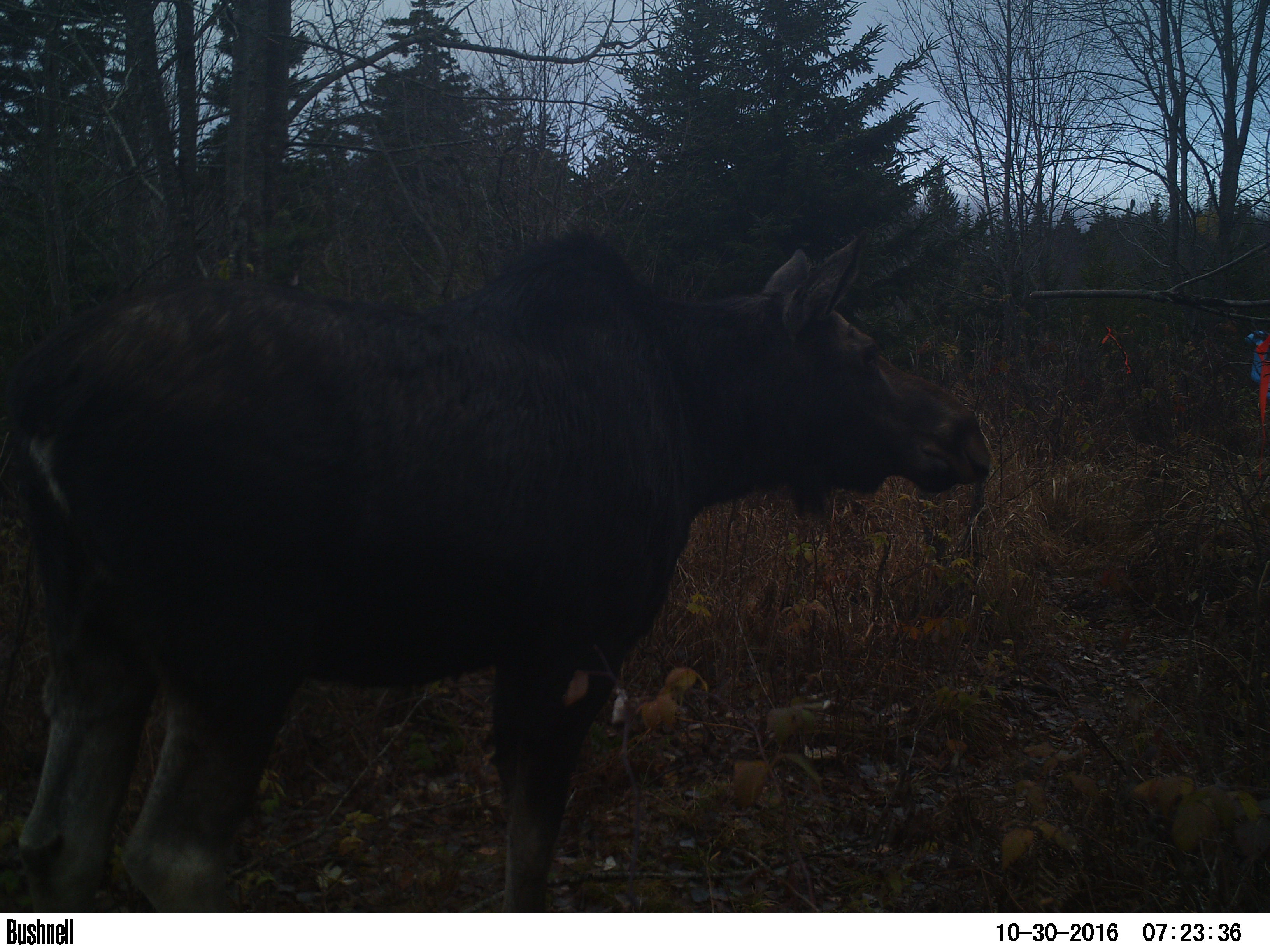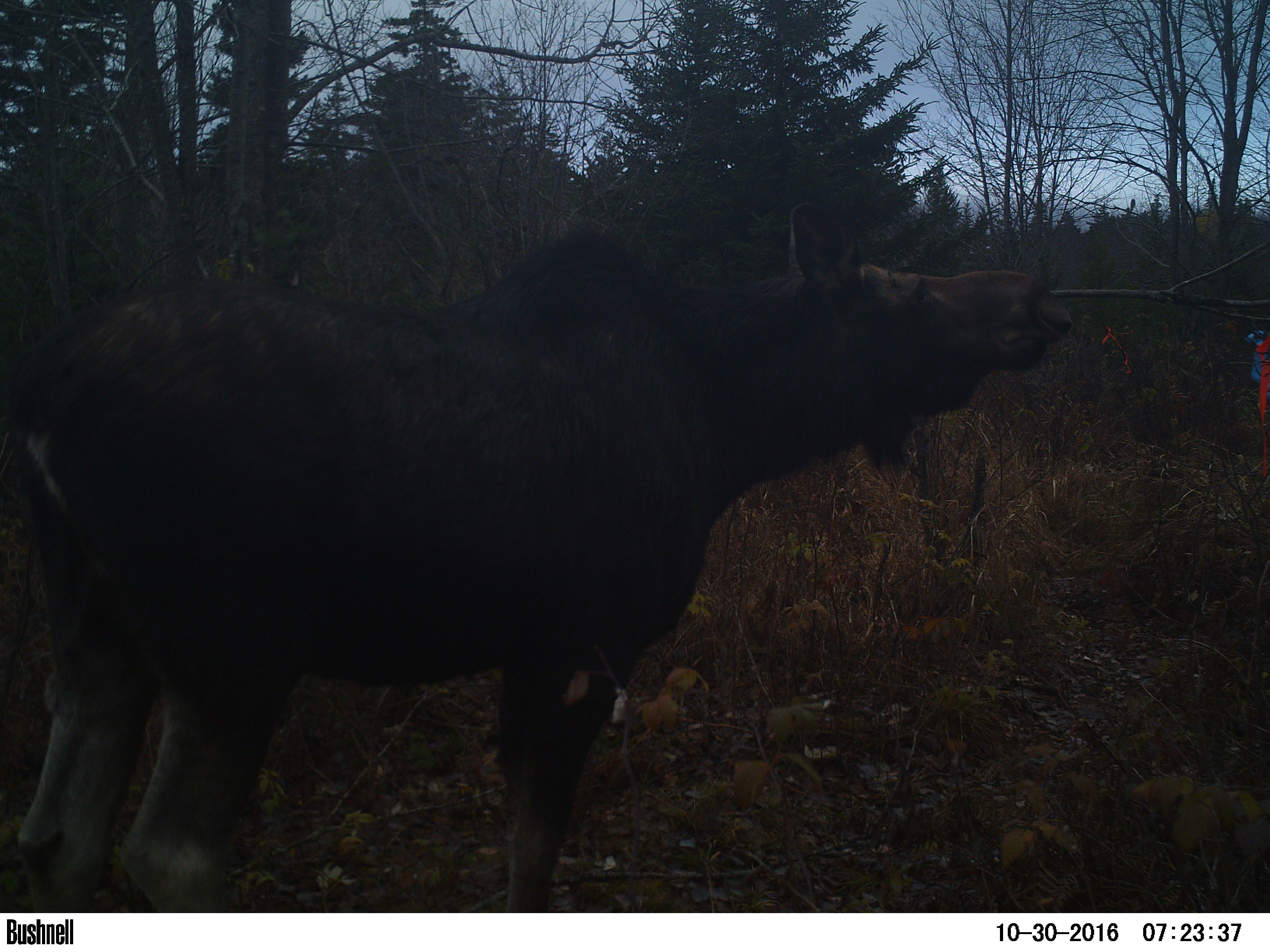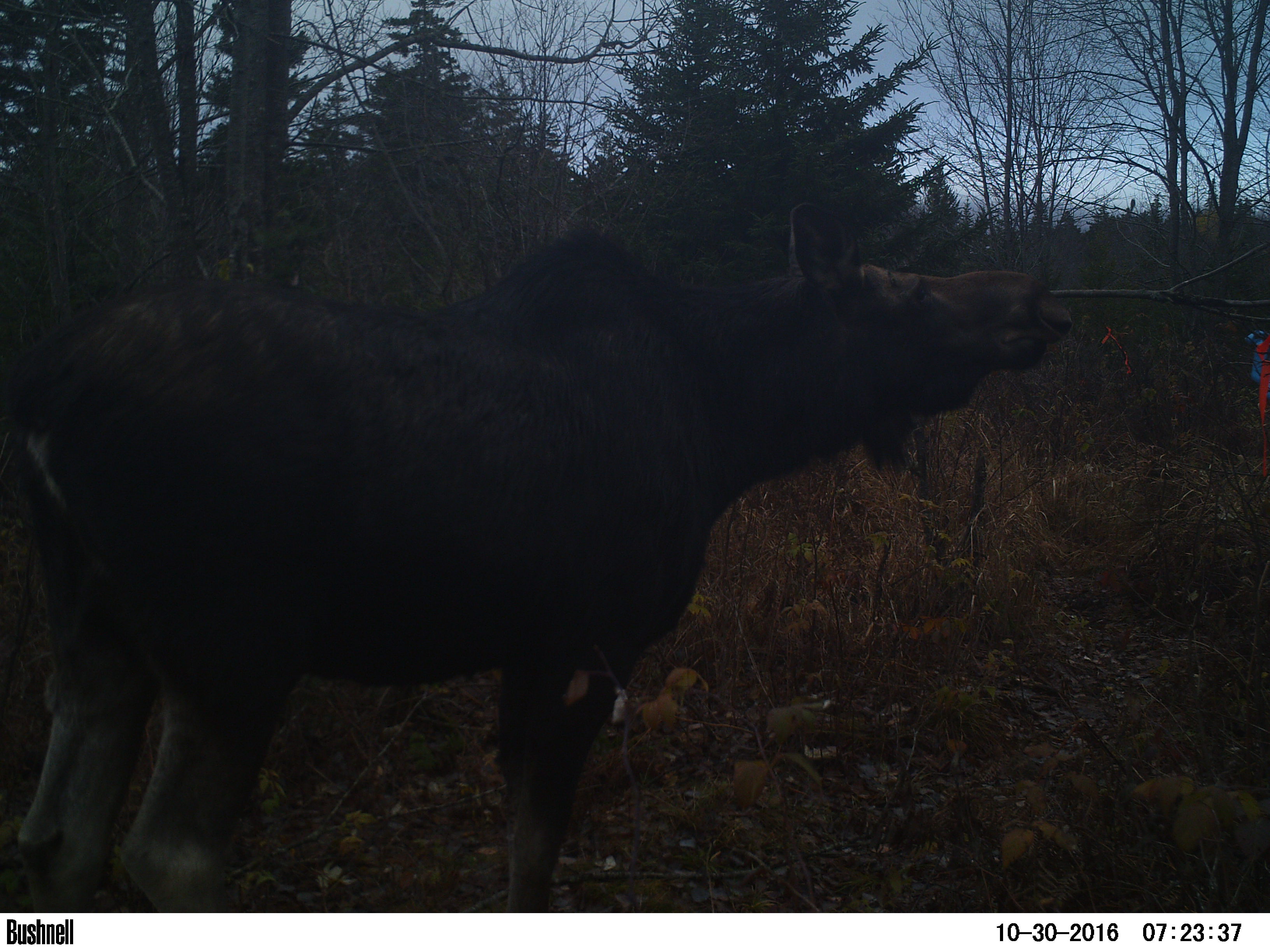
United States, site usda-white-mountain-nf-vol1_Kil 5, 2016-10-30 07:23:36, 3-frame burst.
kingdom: Animalia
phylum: Chordata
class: Mammalia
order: Artiodactyla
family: Cervidae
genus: Alces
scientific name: Alces alces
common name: moose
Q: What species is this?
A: Moose (Alces alces).